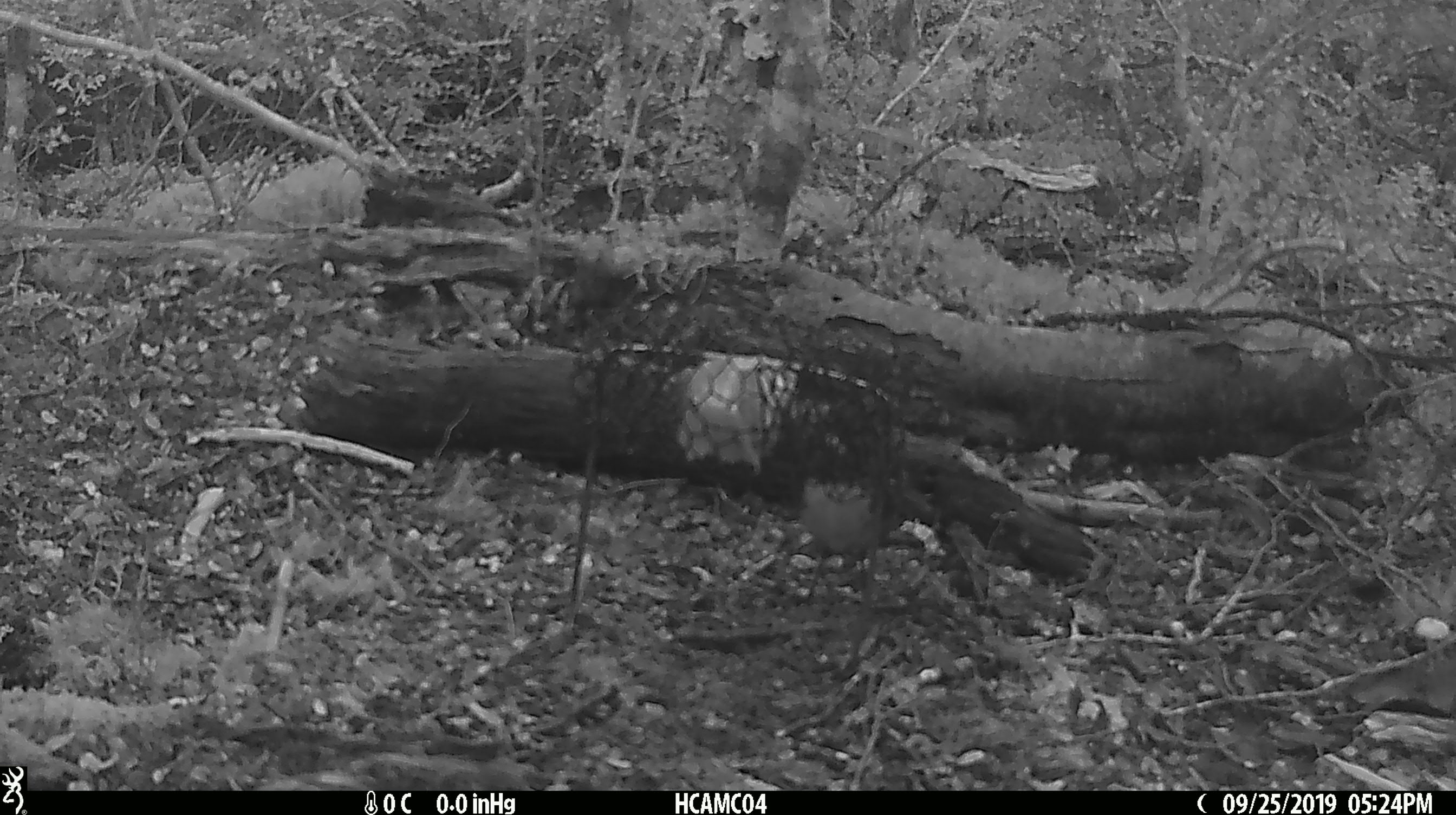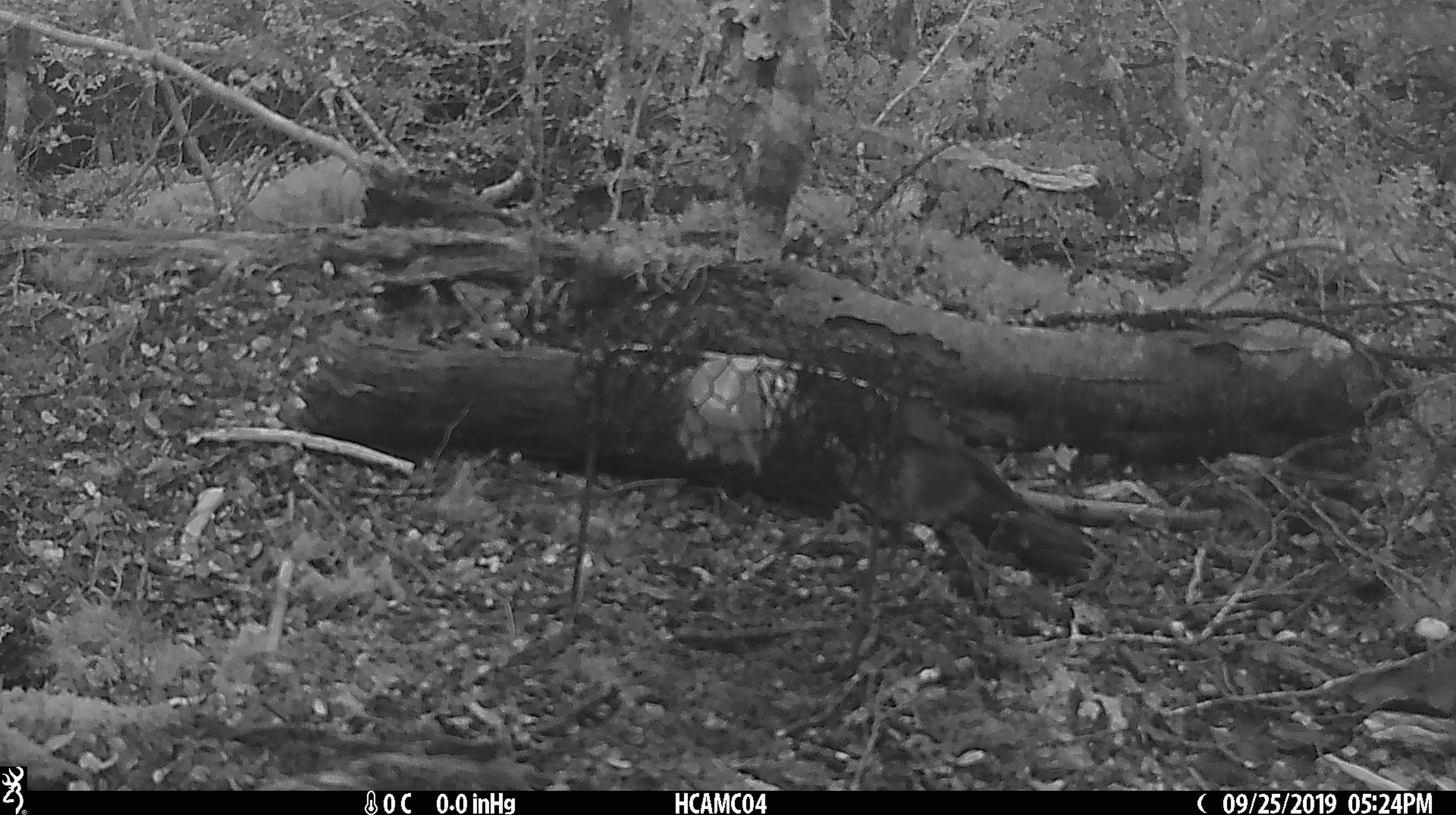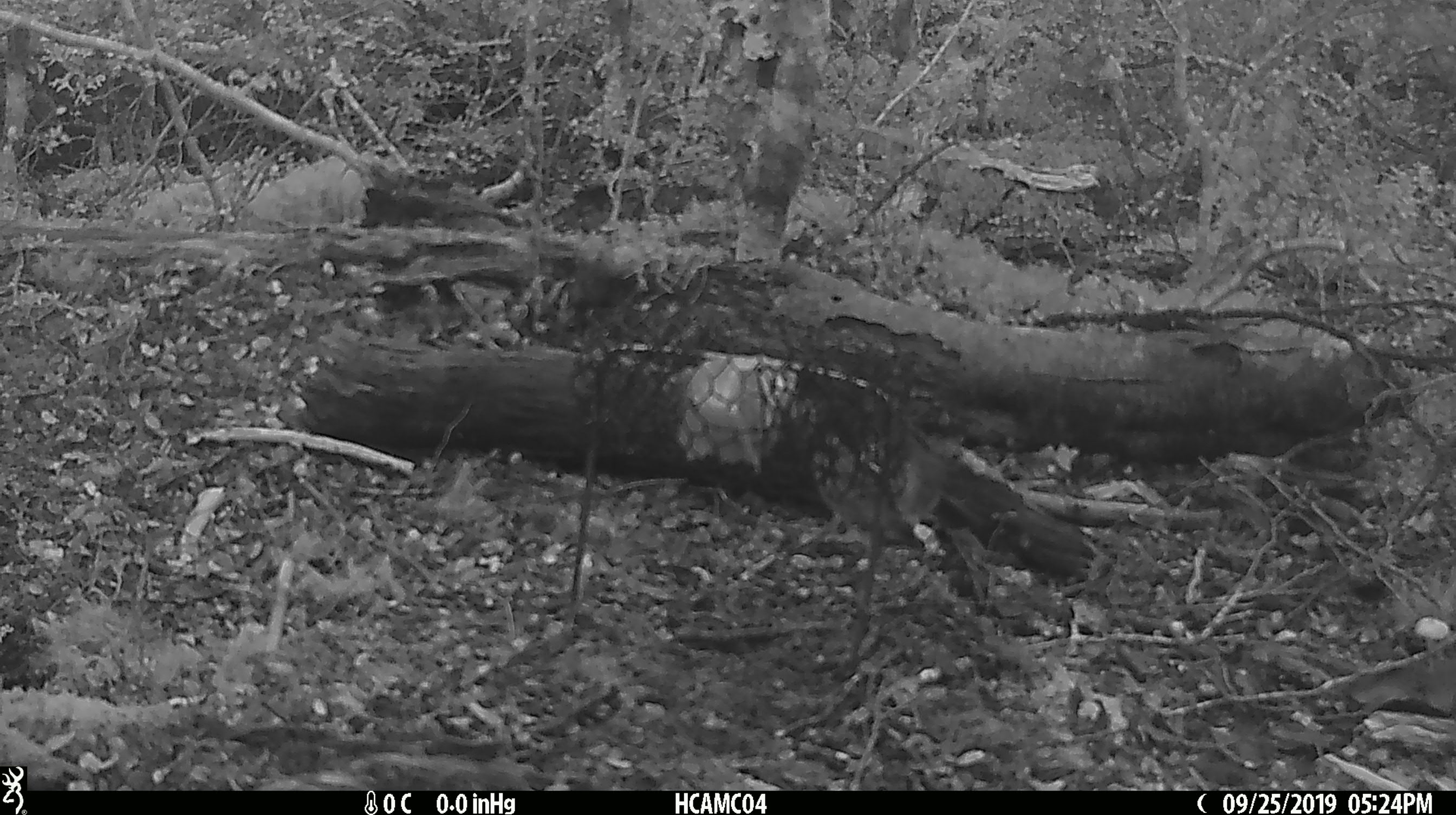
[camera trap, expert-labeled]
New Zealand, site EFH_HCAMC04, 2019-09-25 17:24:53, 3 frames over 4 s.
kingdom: Animalia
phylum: Chordata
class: Aves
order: Passeriformes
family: Petroicidae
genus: Petroica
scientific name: Petroica australis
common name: new zealand robin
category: robin